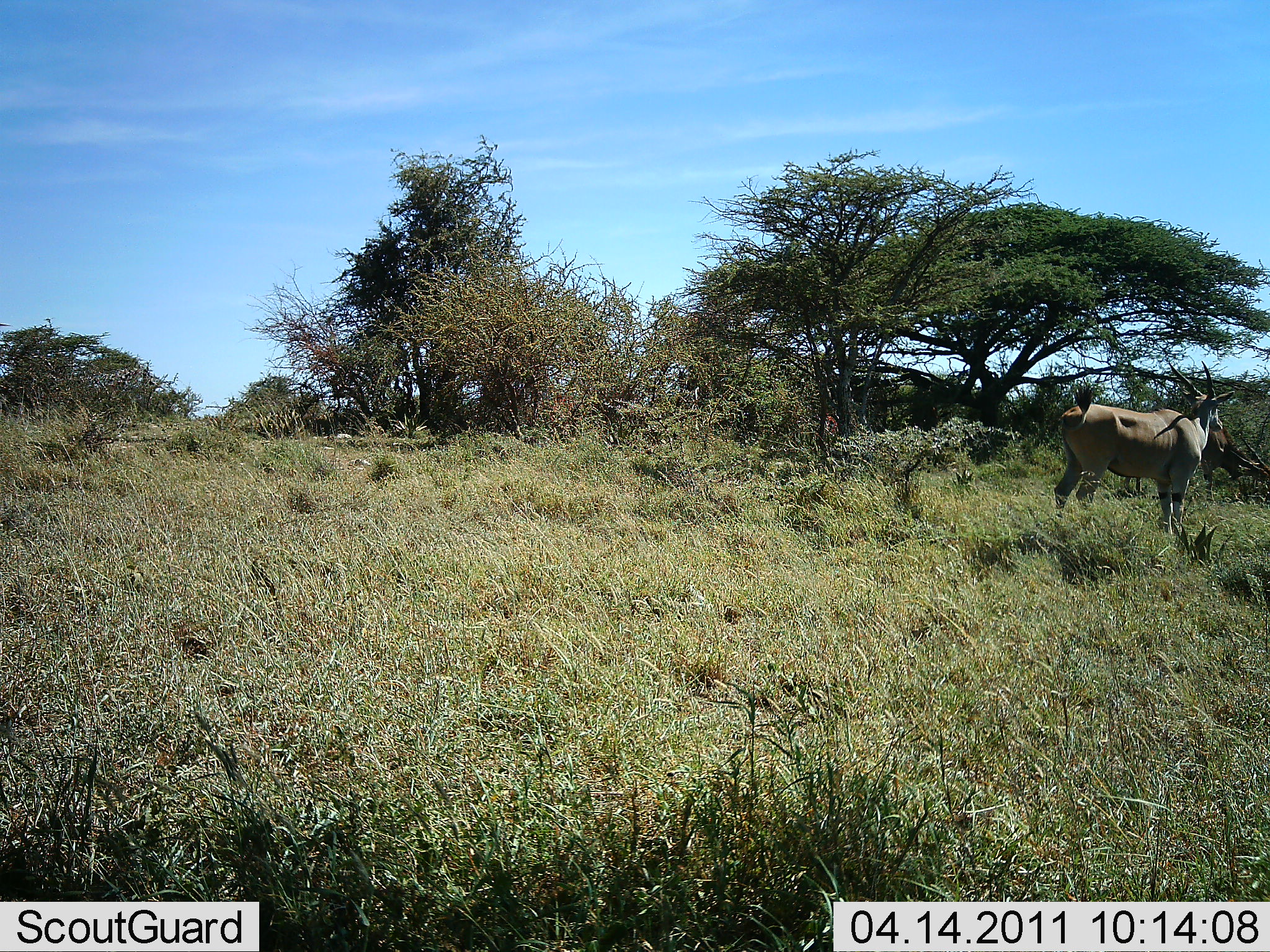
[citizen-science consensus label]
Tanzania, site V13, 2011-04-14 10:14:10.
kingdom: Animalia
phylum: Chordata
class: Mammalia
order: Artiodactyla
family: Bovidae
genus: Tragelaphus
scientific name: Tragelaphus oryx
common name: eland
Eland (Tragelaphus oryx), count 1. Behavior (volunteer vote fractions): standing 100%, resting 0%, moving 0%, interacting 0%. Young present (vote fraction): 0%. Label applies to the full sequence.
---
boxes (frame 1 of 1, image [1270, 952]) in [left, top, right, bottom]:
animal: [1054, 359, 1235, 516]; [1196, 415, 1269, 507]